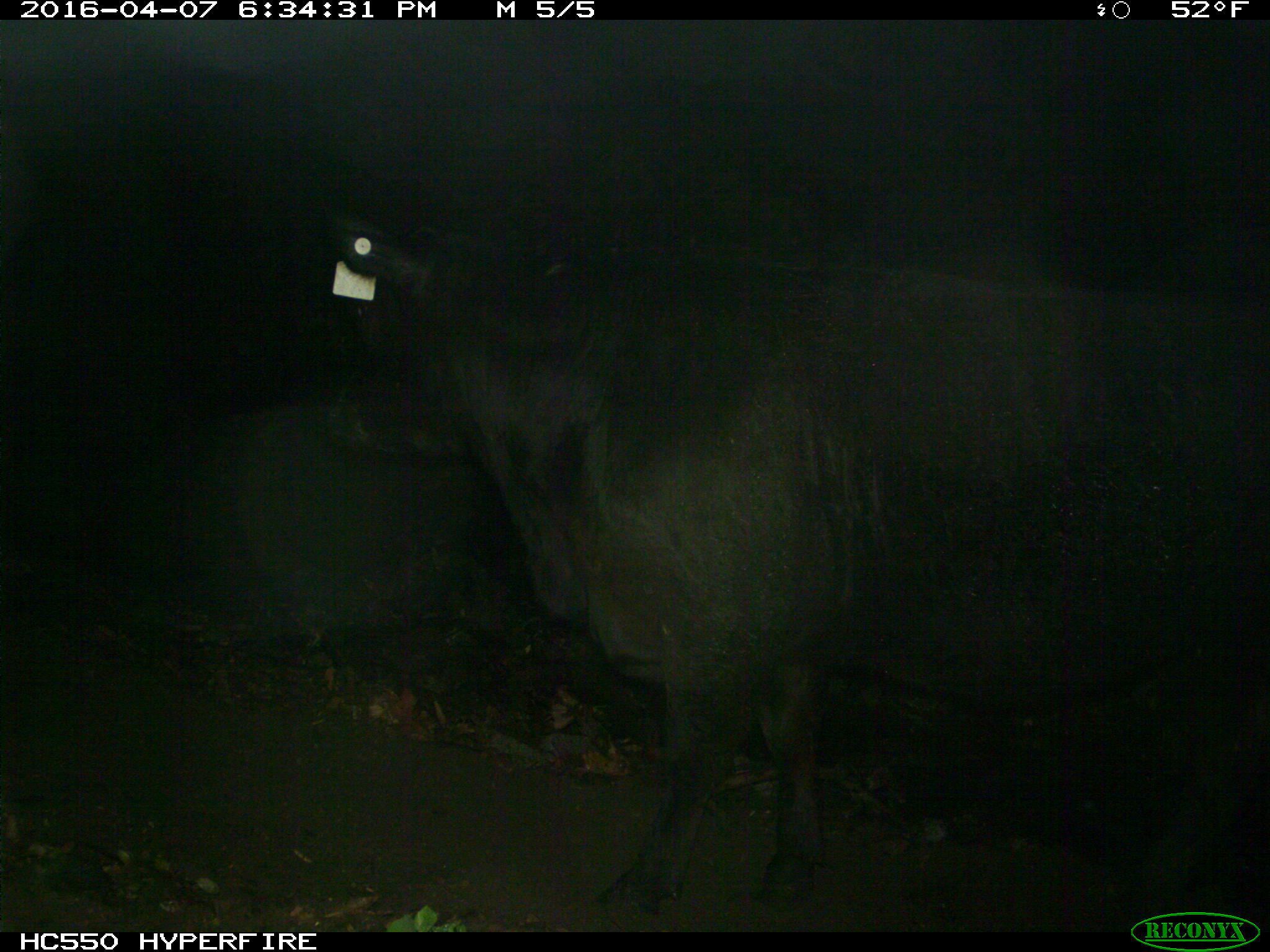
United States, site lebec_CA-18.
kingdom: Animalia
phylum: Chordata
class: Mammalia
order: Artiodactyla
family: Bovidae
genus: Bos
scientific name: Bos taurus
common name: domestic cow